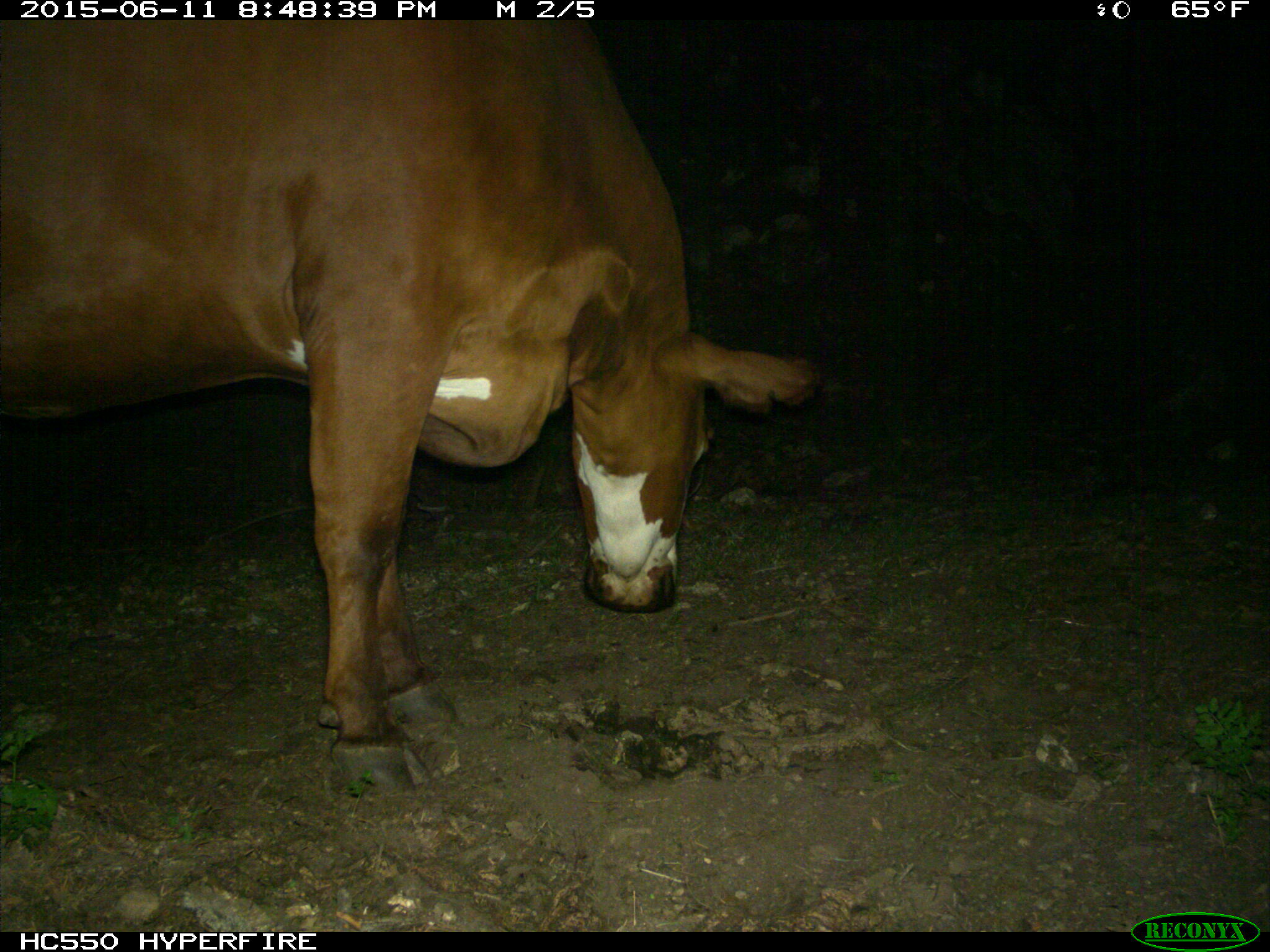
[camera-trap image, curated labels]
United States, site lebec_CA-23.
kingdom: Animalia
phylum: Chordata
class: Mammalia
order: Artiodactyla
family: Bovidae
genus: Bos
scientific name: Bos taurus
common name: domestic cow